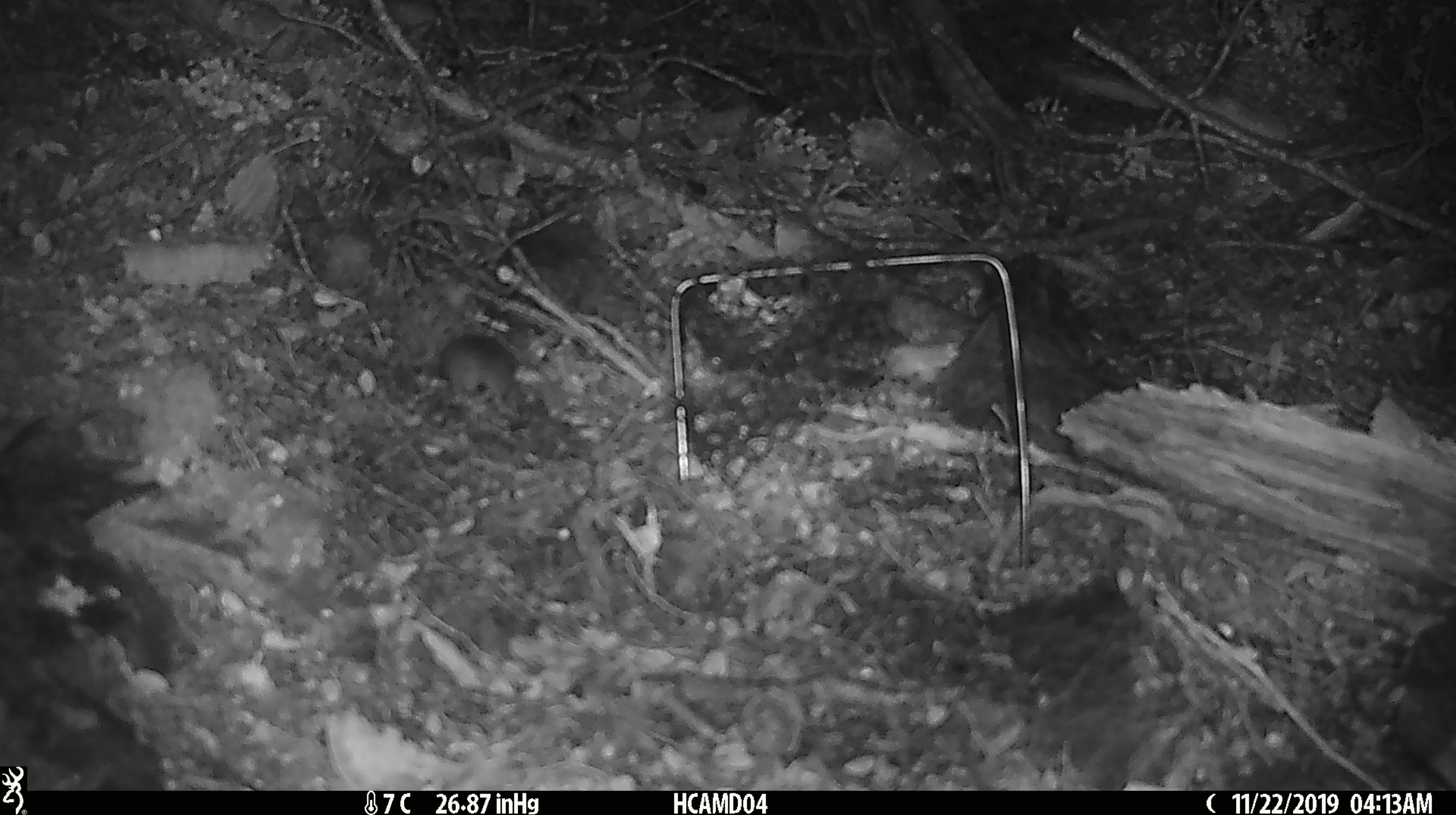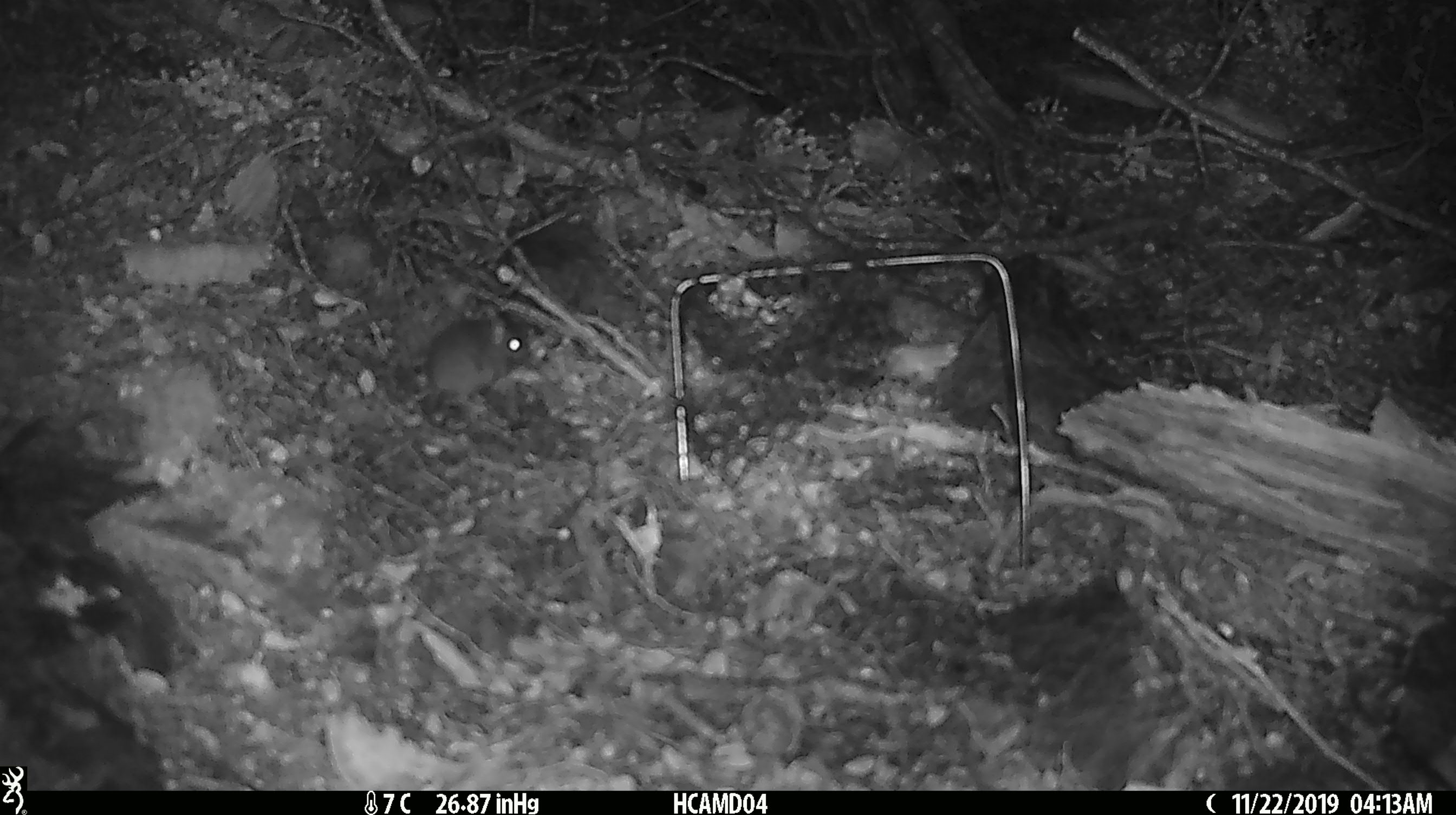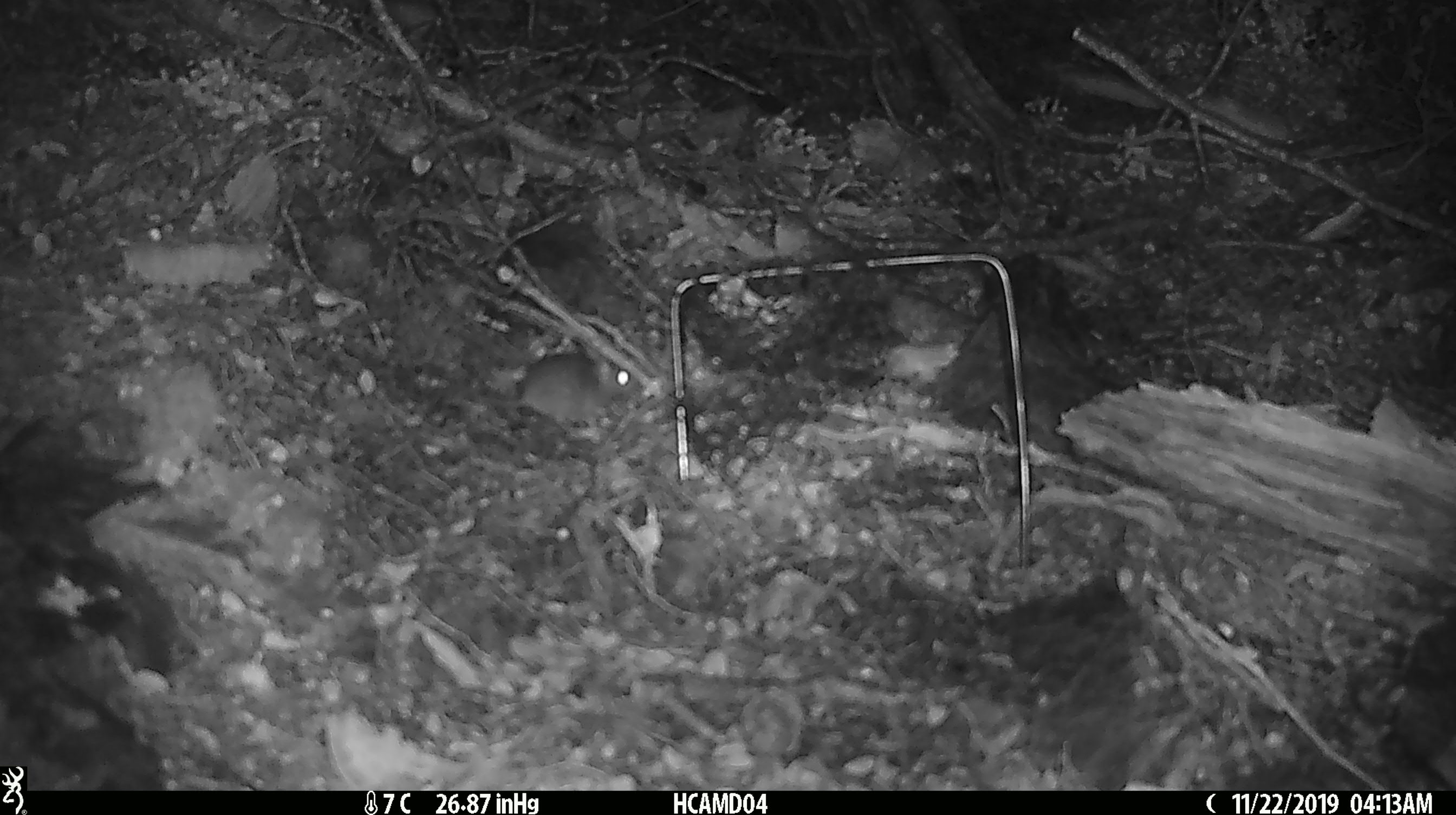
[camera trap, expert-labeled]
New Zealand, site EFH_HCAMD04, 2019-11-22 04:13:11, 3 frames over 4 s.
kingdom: Animalia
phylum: Chordata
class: Mammalia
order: Rodentia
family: Muridae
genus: Mus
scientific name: Mus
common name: mouse